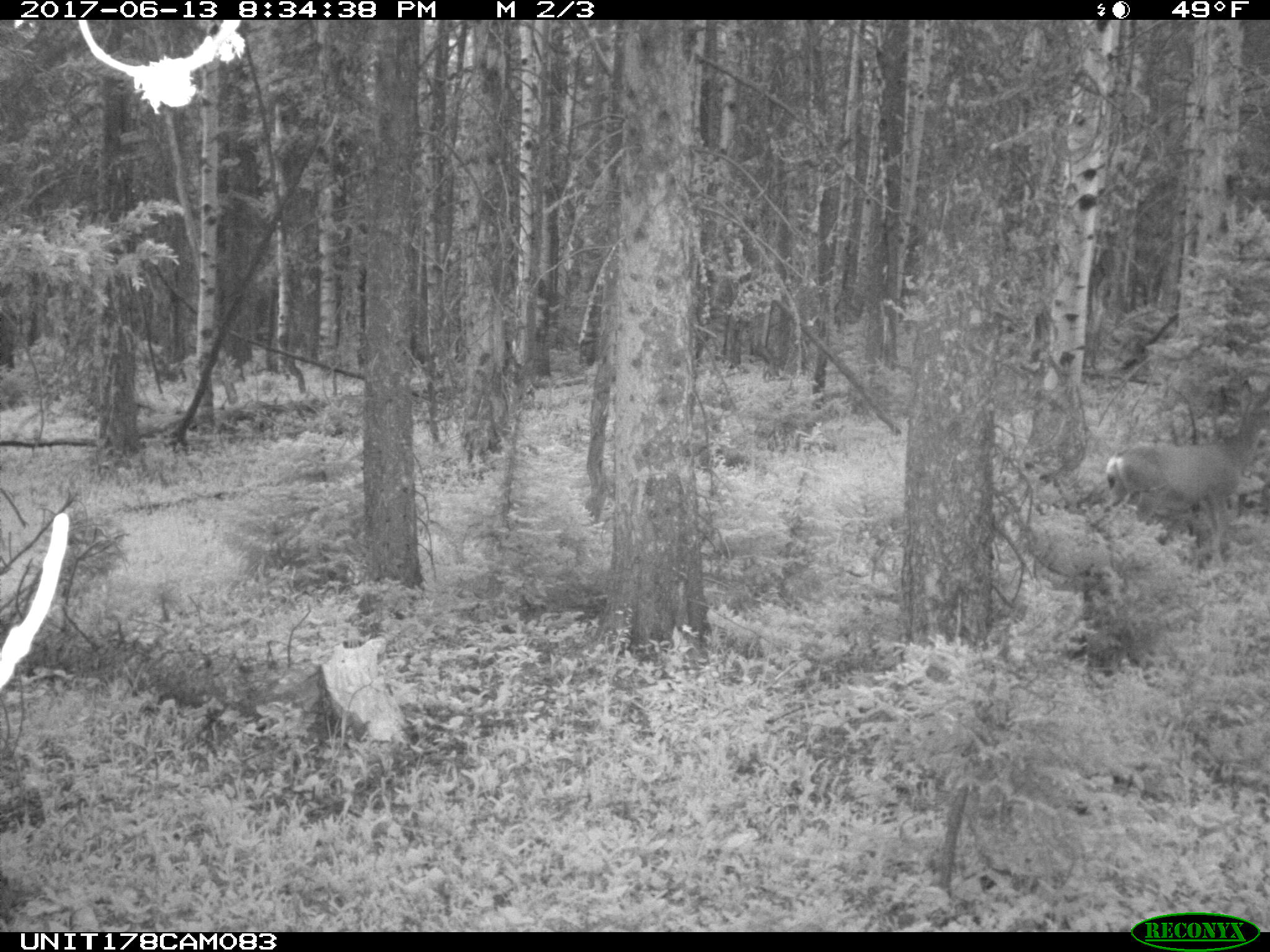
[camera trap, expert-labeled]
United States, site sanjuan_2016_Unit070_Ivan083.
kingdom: Animalia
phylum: Chordata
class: Mammalia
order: Artiodactyla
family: Cervidae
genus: Odocoileus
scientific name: Odocoileus hemionus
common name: mule deer